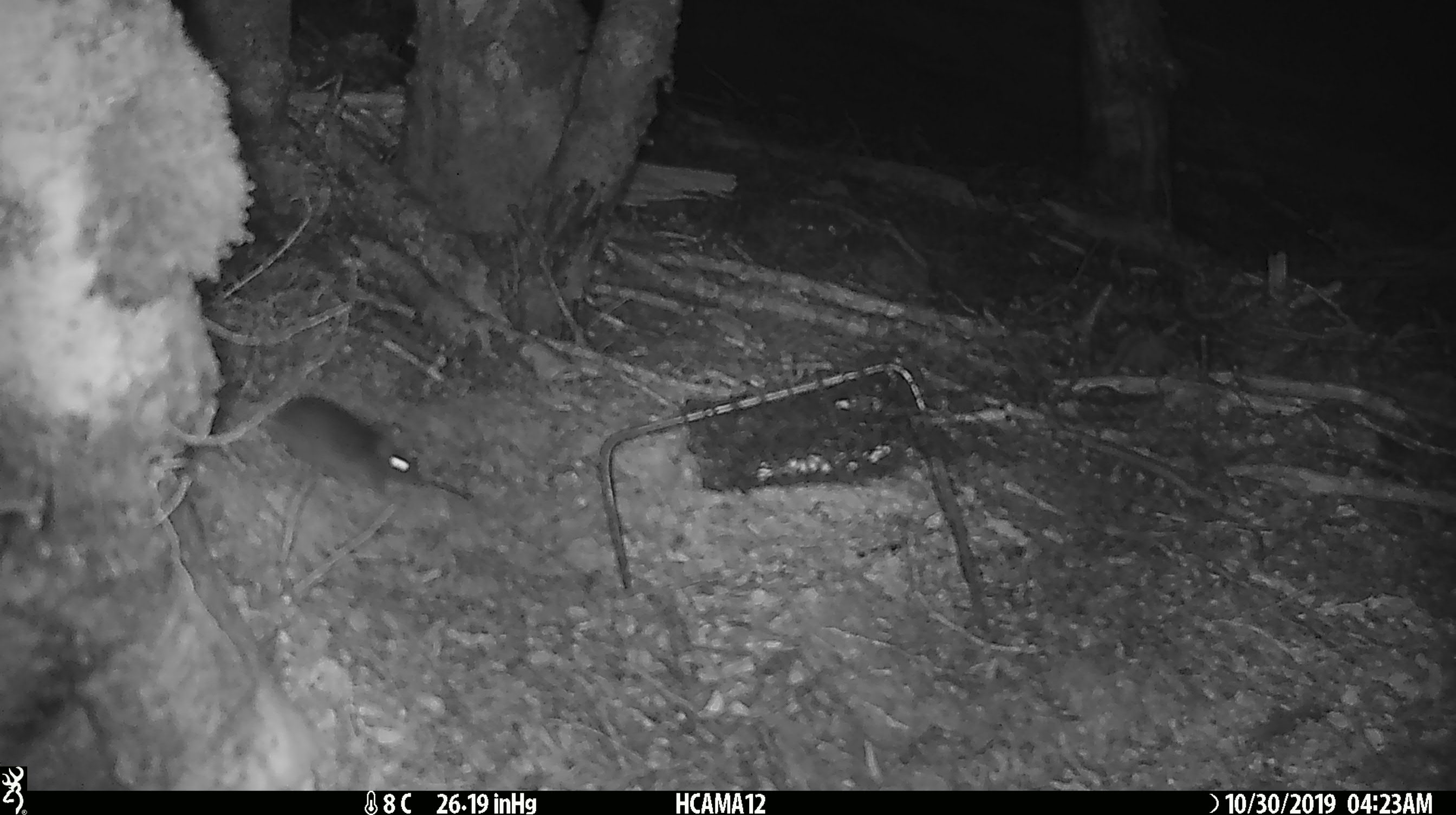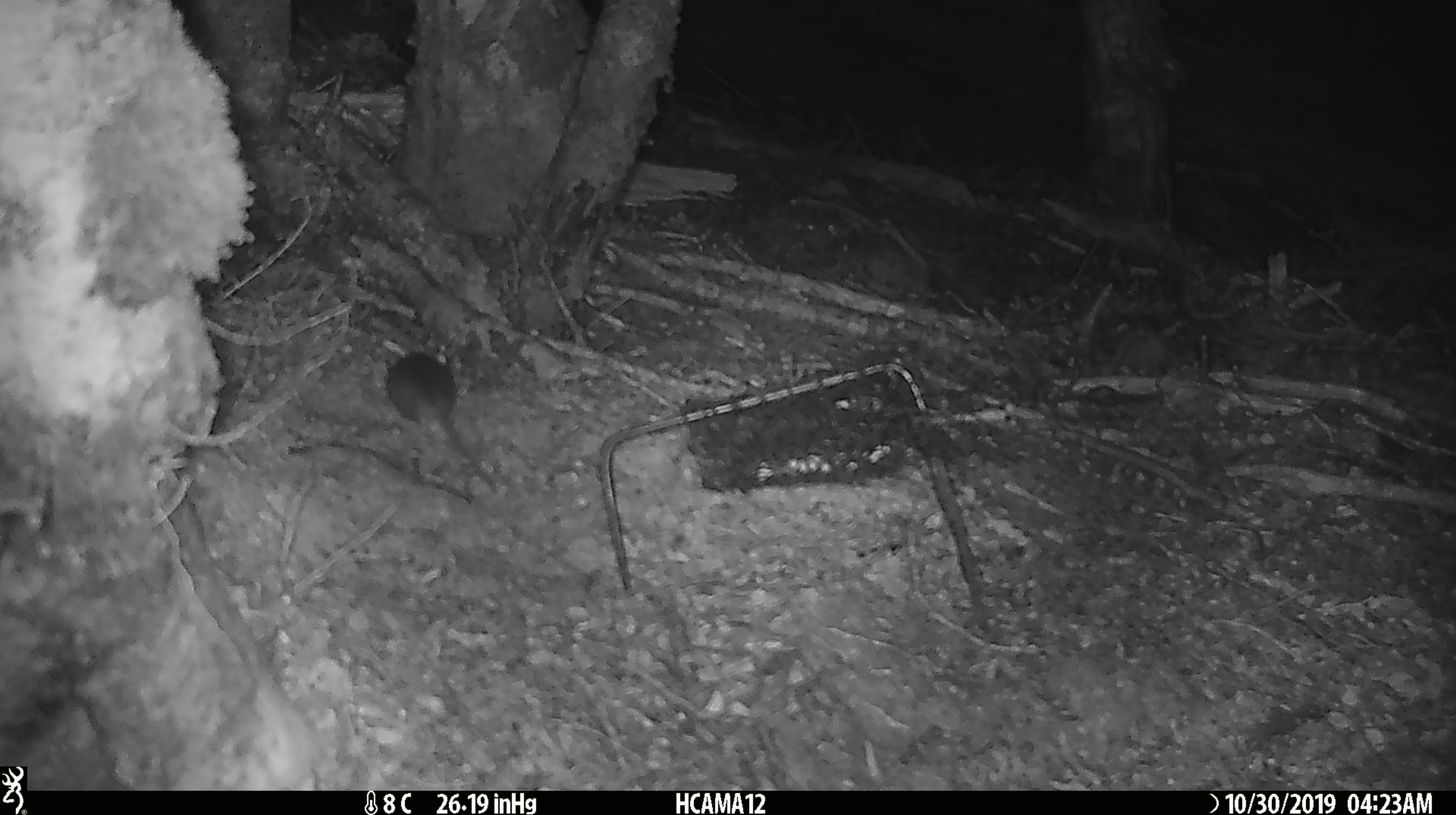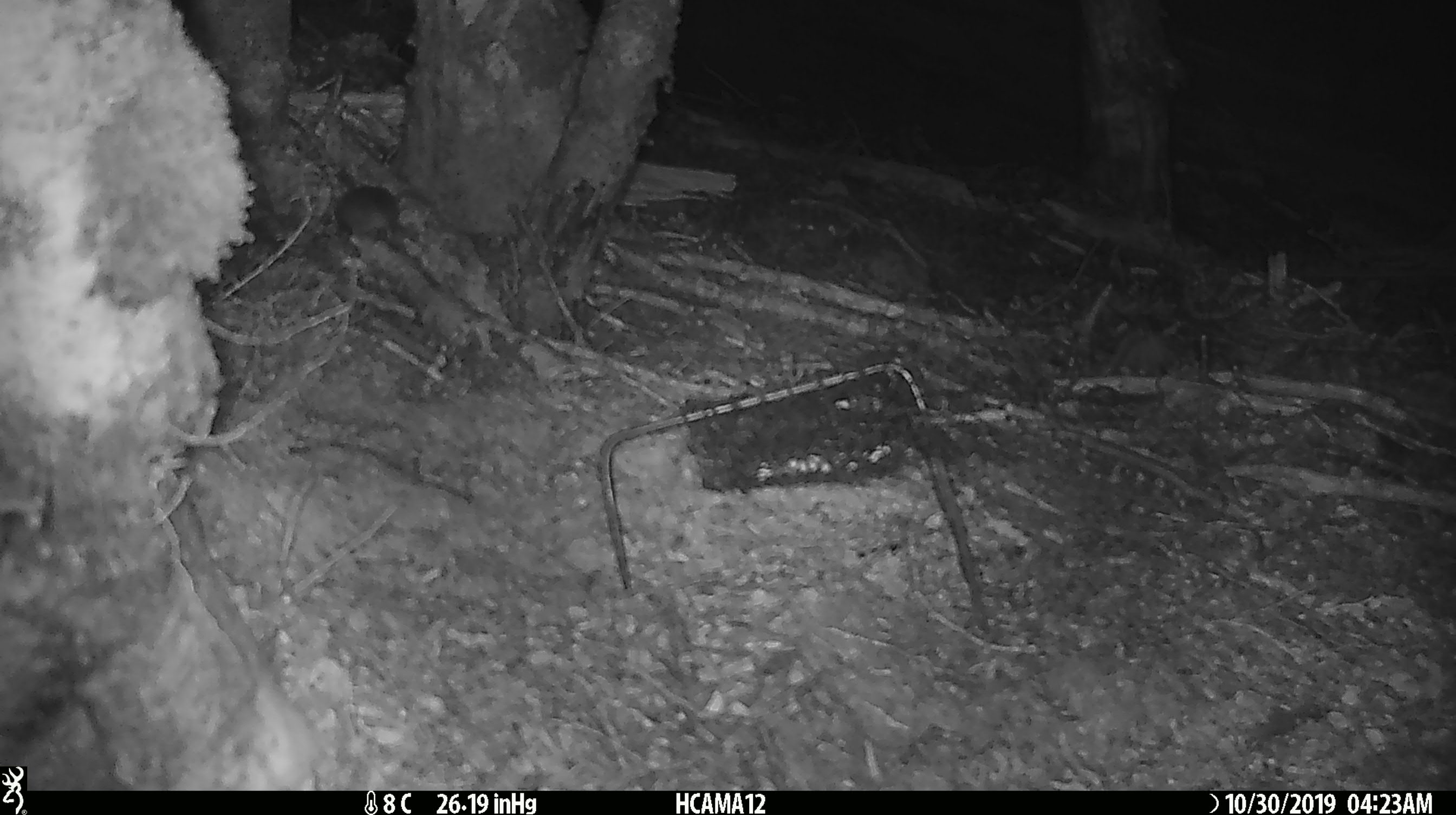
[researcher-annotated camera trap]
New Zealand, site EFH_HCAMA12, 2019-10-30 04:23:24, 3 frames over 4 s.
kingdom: Animalia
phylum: Chordata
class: Mammalia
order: Rodentia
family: Muridae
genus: Mus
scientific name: Mus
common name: mouse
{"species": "mouse (Mus)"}